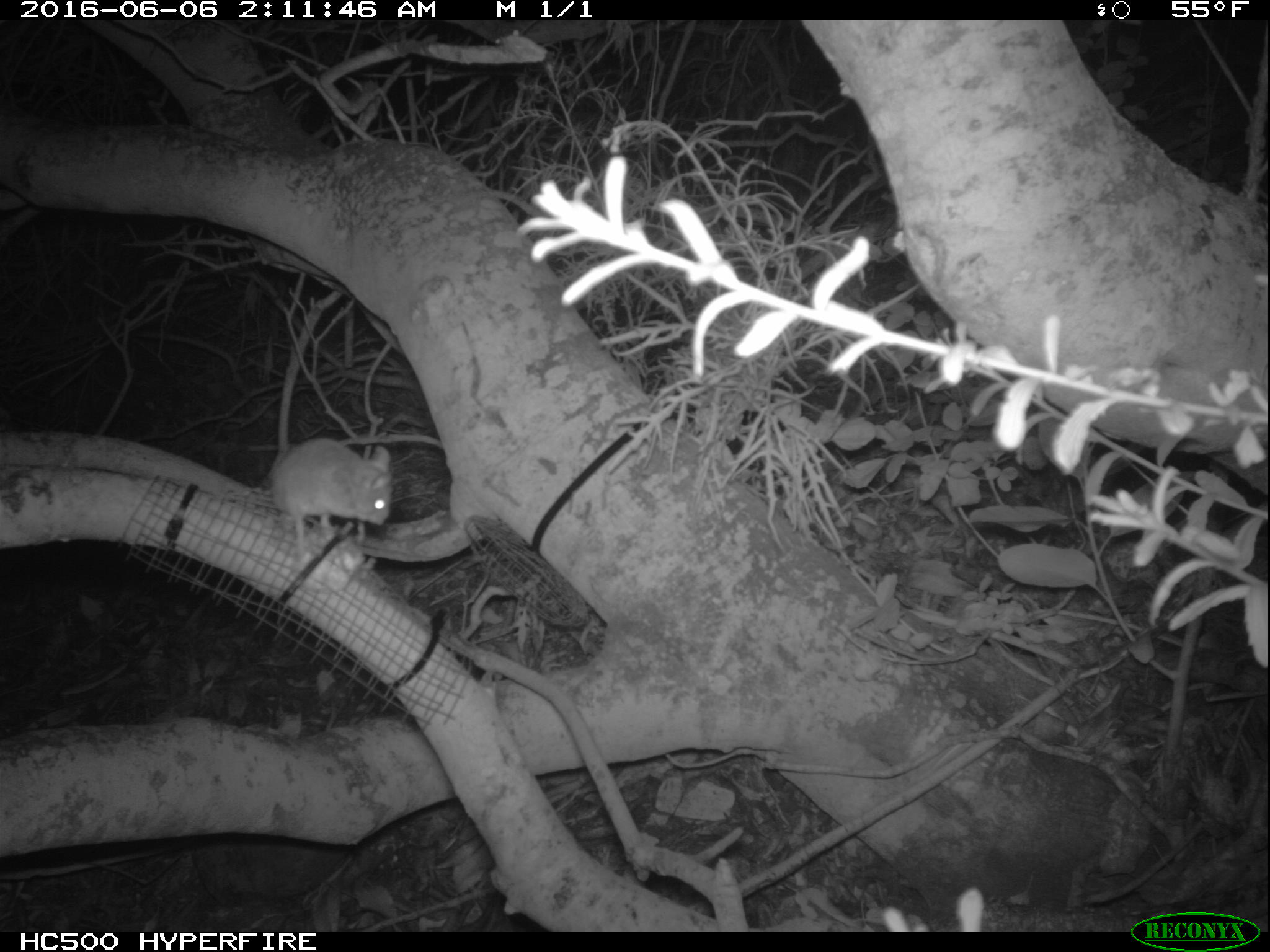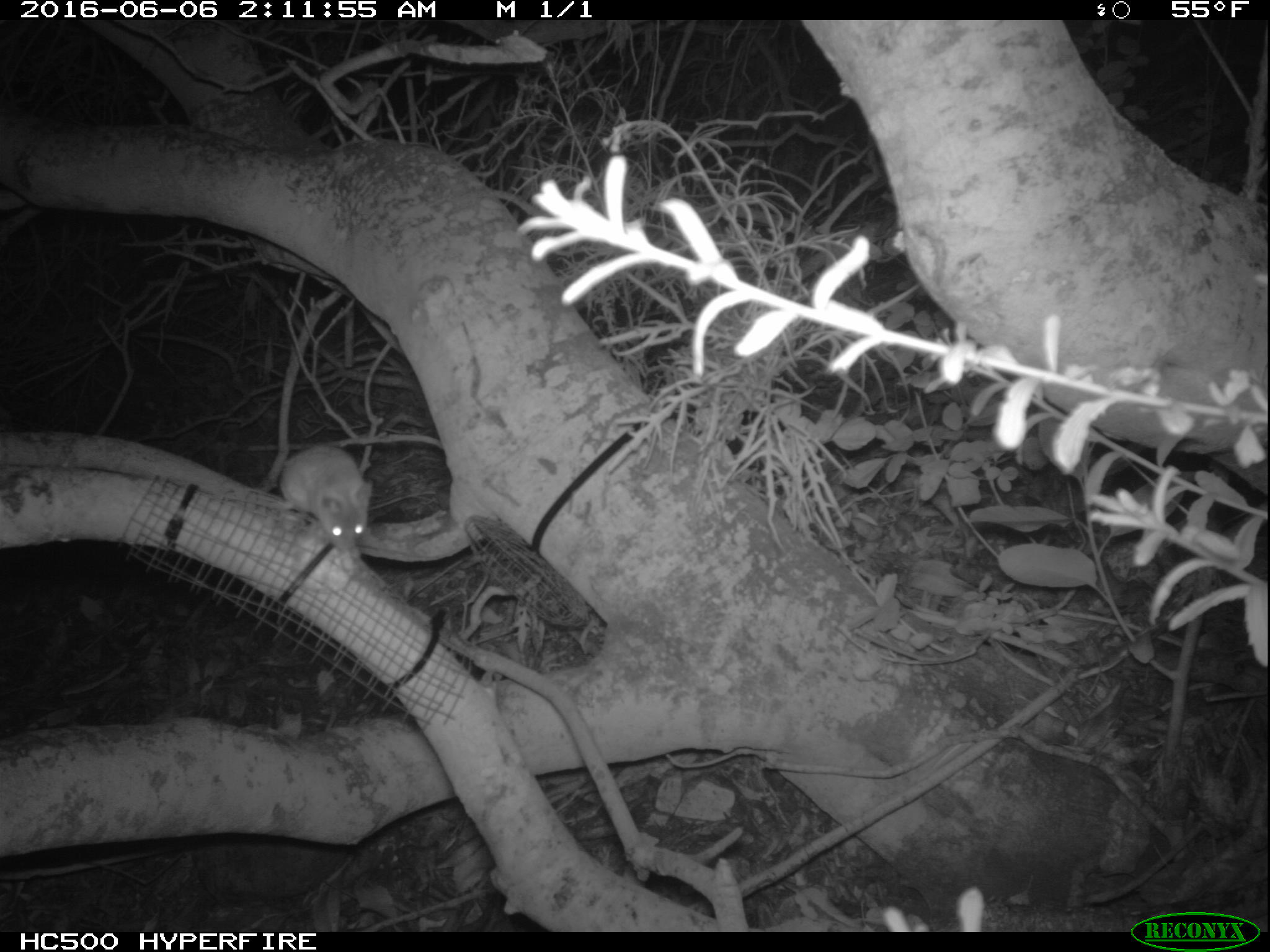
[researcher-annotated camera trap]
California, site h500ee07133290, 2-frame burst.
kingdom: Animalia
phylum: Chordata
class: Mammalia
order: Rodentia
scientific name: Rodentia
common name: rodent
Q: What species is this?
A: Rodent (Rodentia).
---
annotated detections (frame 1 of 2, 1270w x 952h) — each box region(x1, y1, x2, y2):
rodent: region(267, 436, 395, 562)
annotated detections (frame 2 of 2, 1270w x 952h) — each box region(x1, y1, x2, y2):
rodent: region(278, 447, 370, 549)